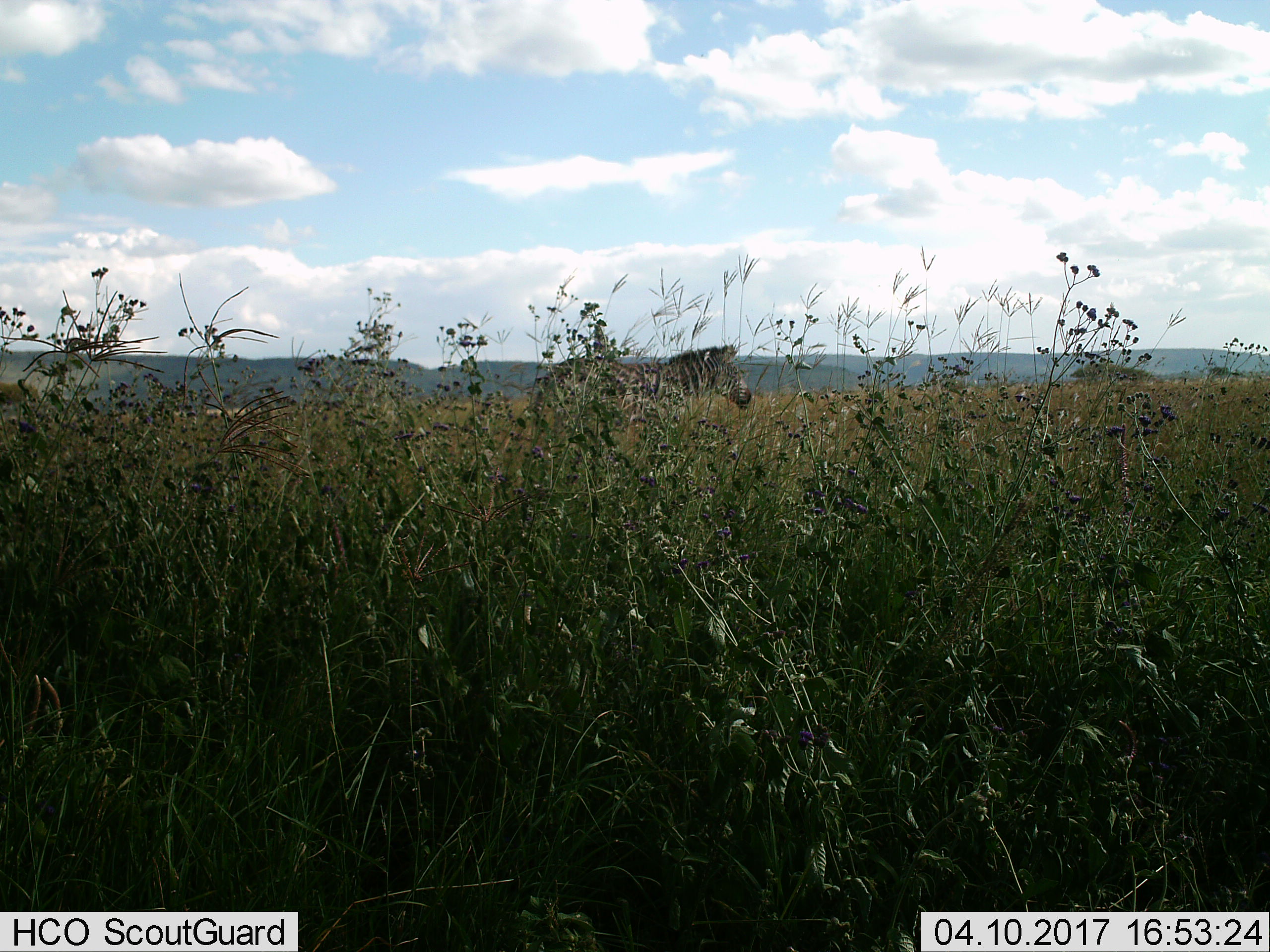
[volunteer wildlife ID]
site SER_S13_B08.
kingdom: Animalia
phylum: Chordata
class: Mammalia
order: Perissodactyla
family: Equidae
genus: Equus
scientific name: Equus quagga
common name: plains zebra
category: zebraplains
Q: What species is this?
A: Zebraplains (plains zebra) (Equus quagga).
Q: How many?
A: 1.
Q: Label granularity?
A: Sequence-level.